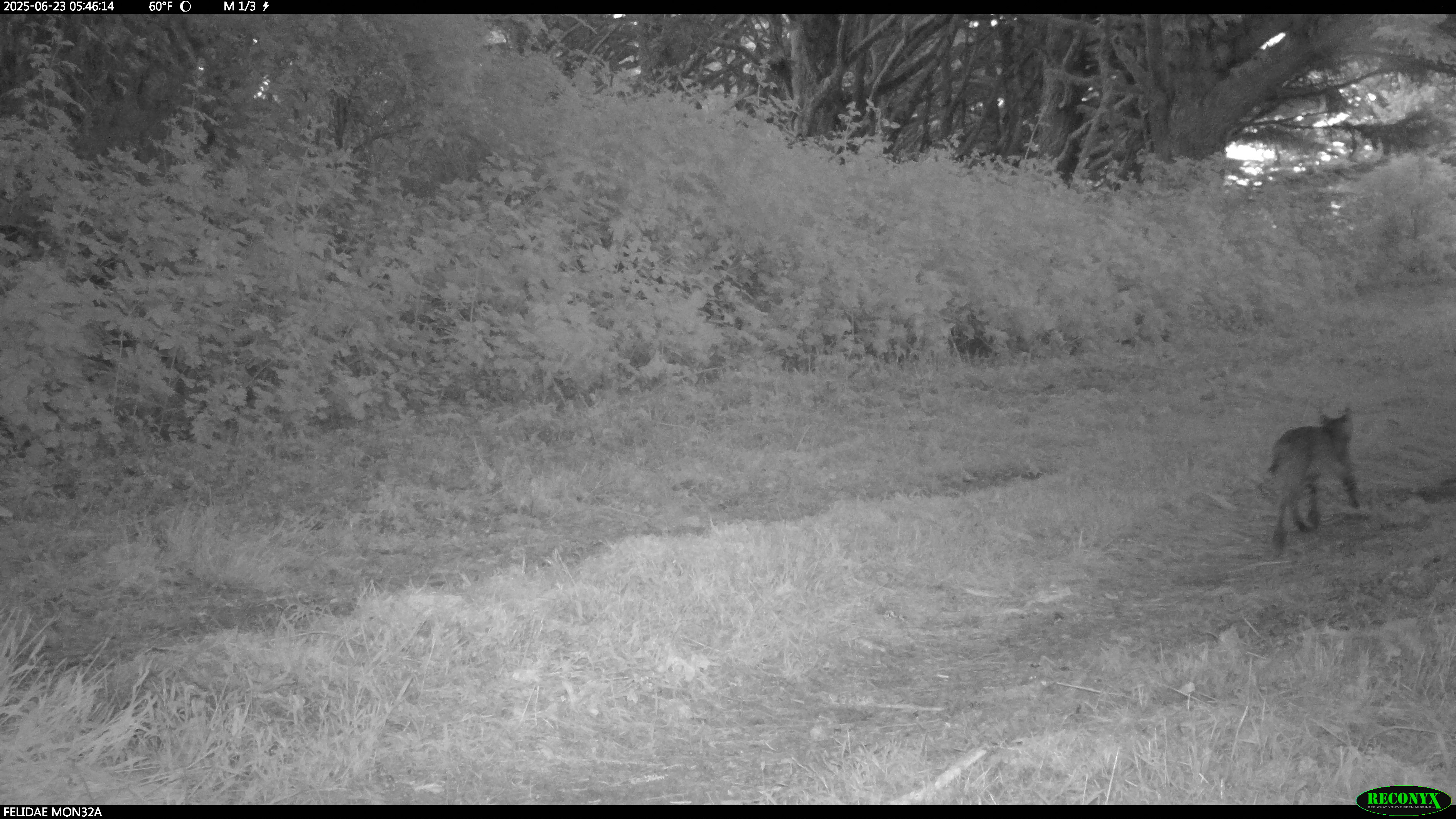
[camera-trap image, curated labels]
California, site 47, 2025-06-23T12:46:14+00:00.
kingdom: Animalia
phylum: Chordata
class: Mammalia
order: Carnivora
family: Felidae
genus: Lynx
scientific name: Lynx rufus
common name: bobcat